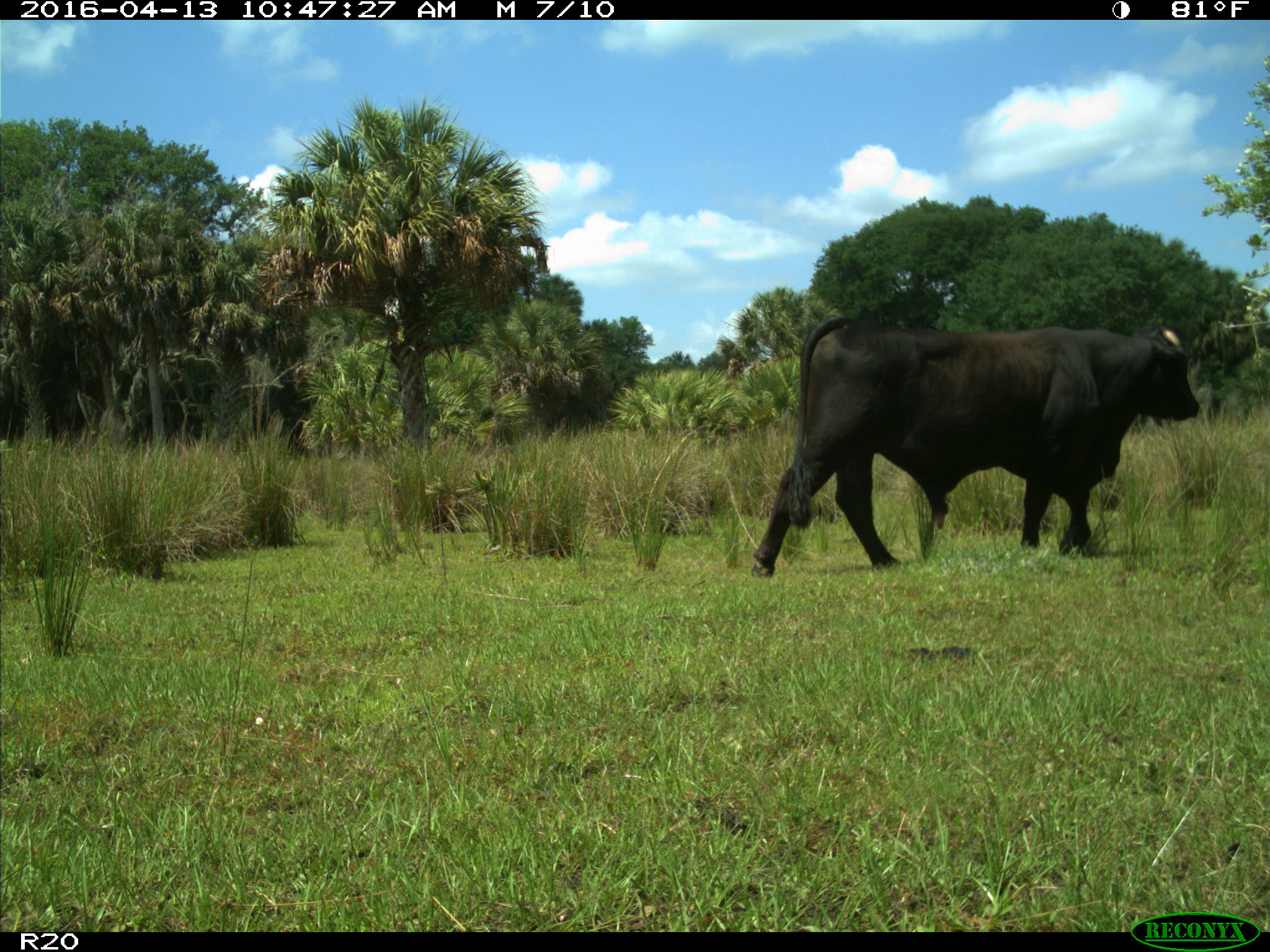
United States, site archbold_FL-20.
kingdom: Animalia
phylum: Chordata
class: Mammalia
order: Artiodactyla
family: Bovidae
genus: Bos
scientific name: Bos taurus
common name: domestic cow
Bos taurus (domestic cow).